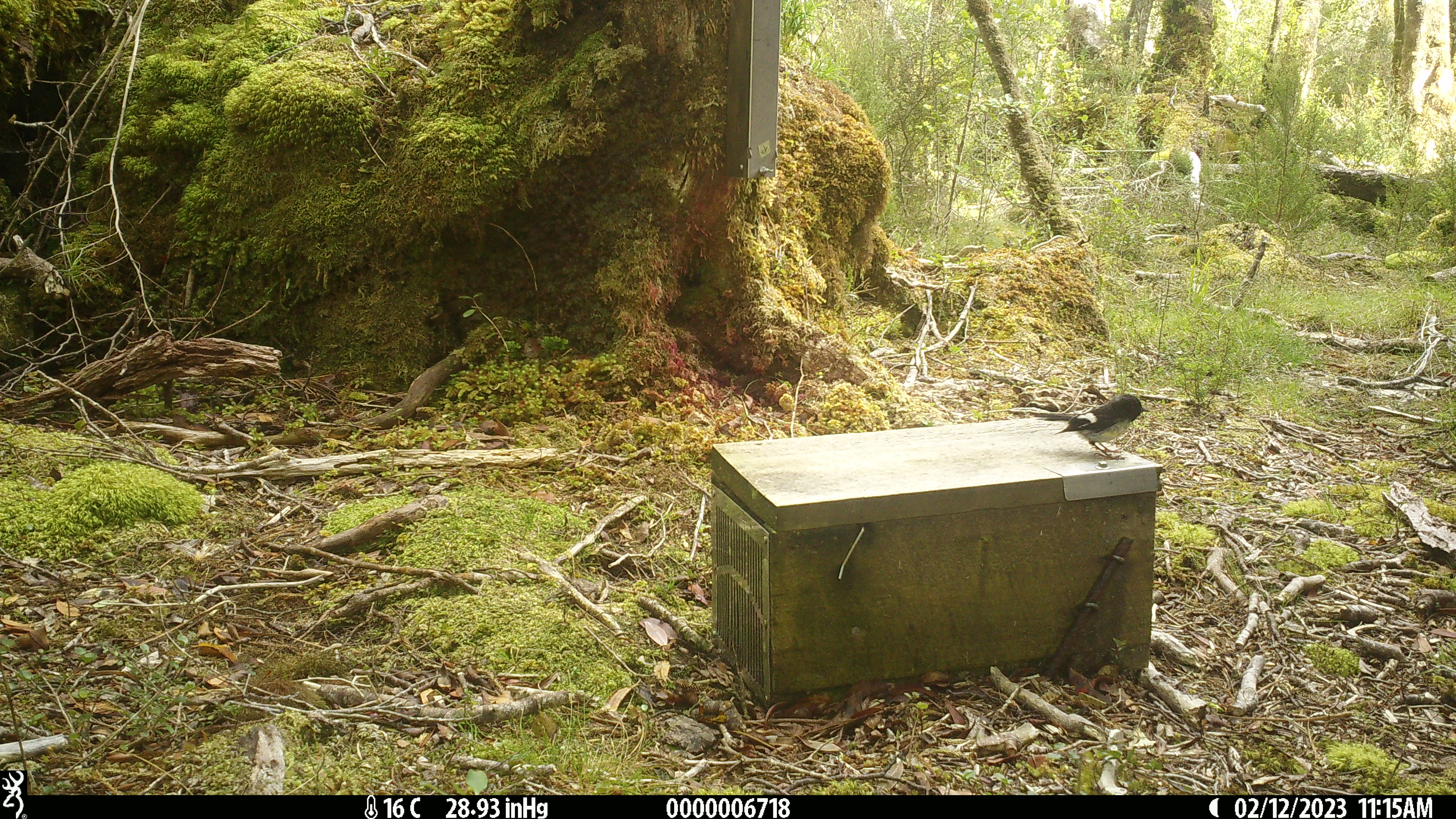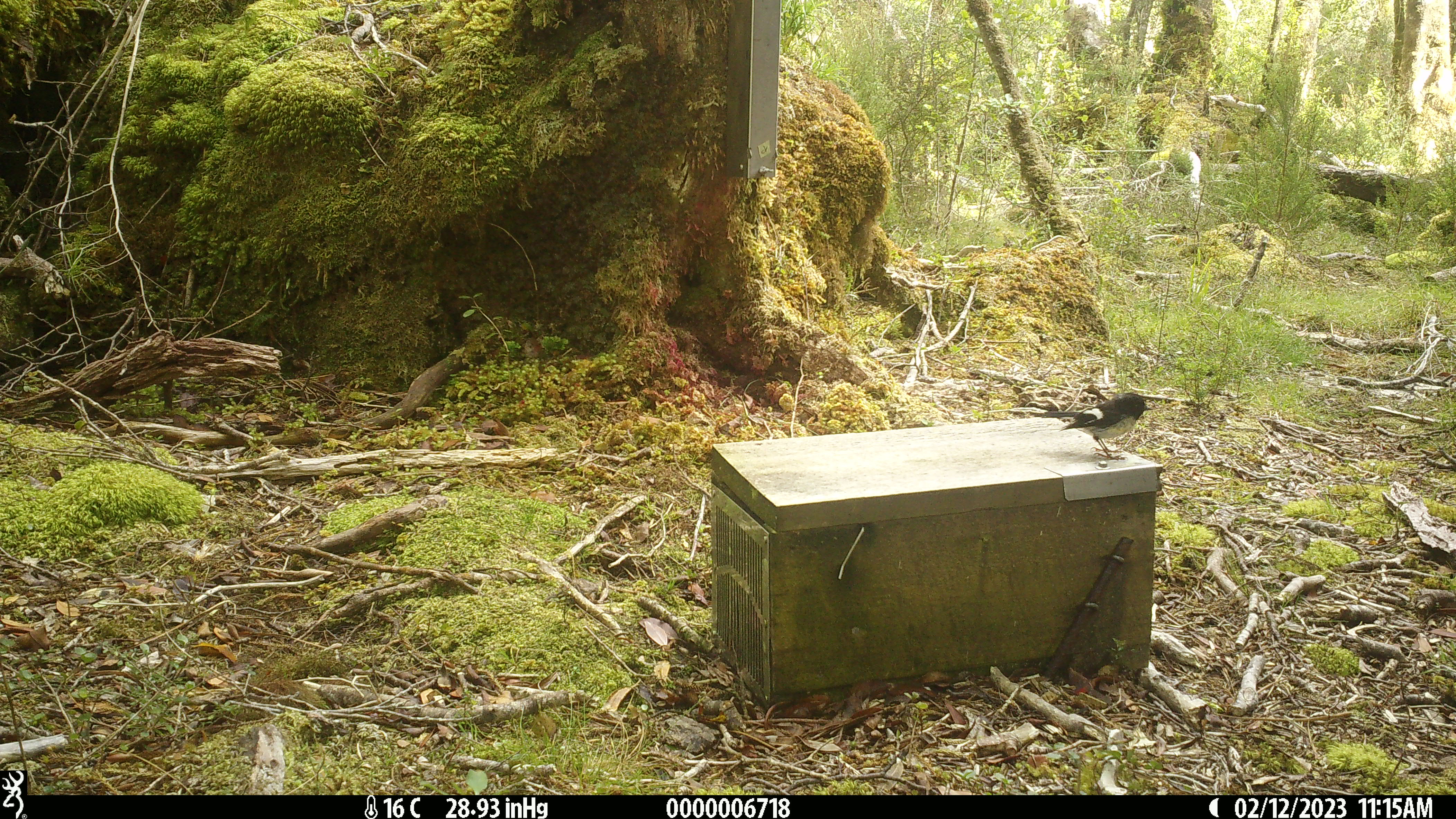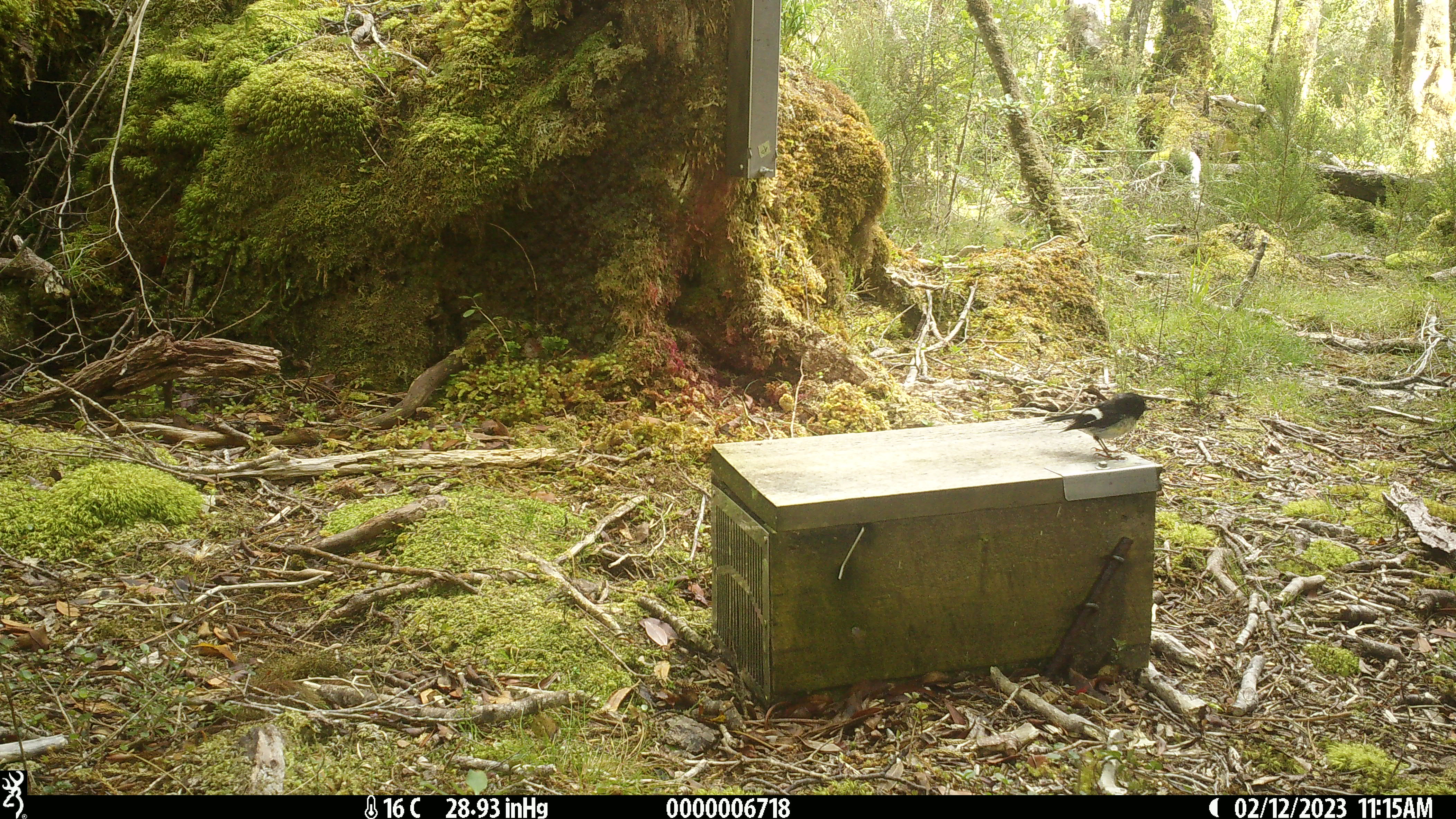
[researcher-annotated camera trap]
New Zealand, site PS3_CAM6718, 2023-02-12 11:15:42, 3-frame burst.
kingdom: Animalia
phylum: Chordata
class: Aves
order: Passeriformes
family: Petroicidae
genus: Petroica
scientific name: Petroica macrocephala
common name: tomtit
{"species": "tomtit (Petroica macrocephala)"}